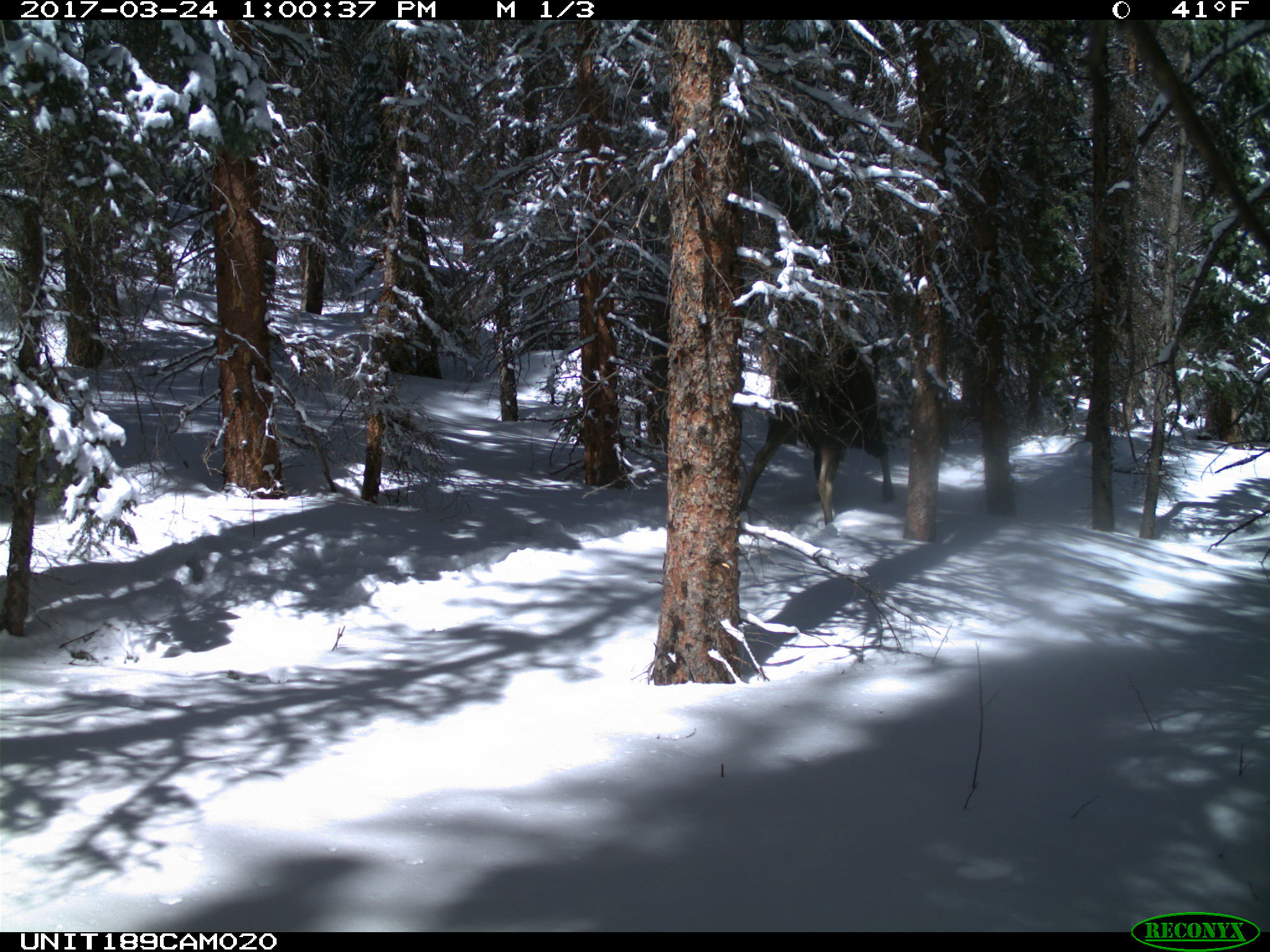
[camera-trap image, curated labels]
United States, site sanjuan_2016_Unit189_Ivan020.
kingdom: Animalia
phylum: Chordata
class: Mammalia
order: Artiodactyla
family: Cervidae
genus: Alces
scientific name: Alces alces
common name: moose